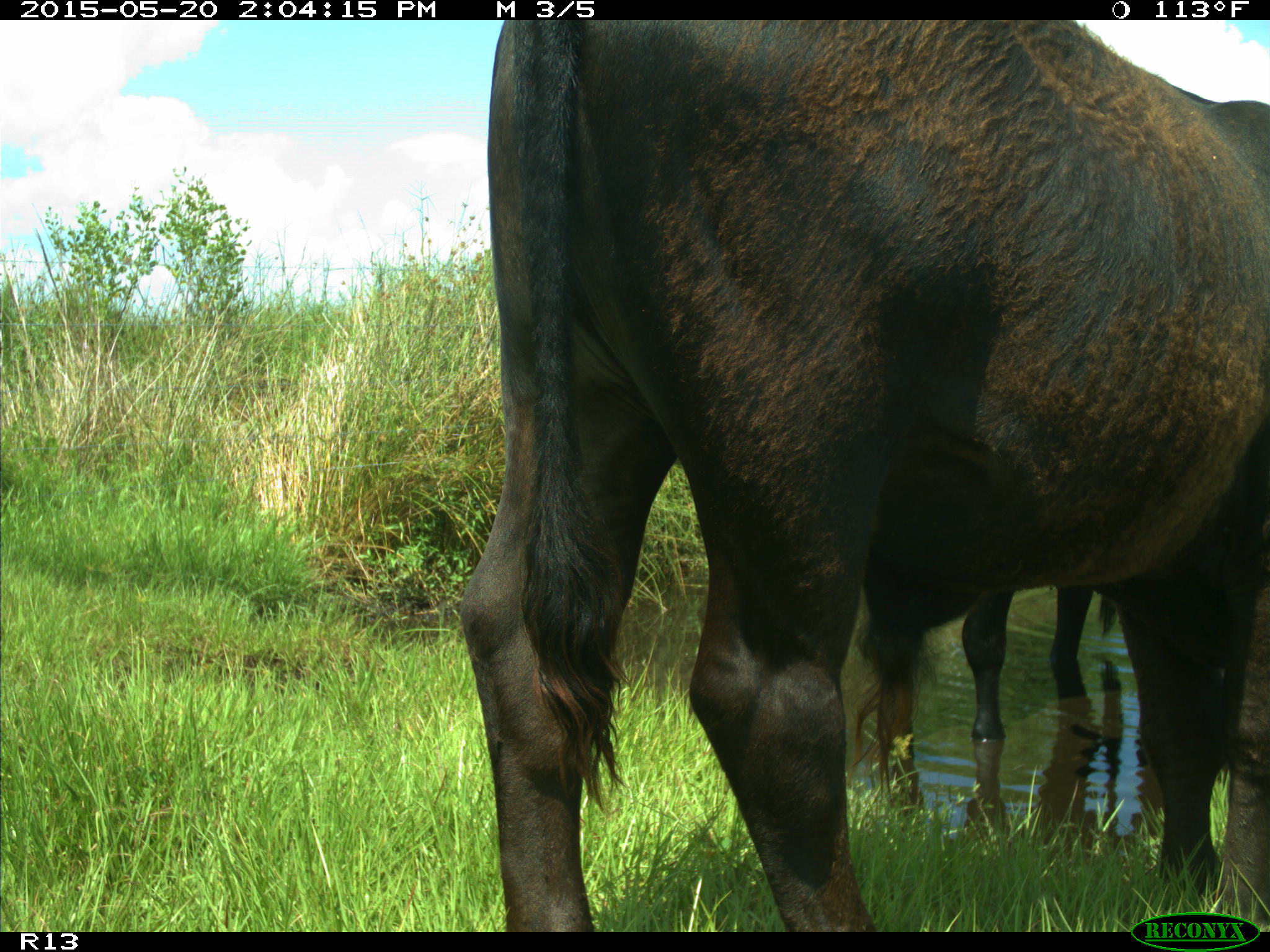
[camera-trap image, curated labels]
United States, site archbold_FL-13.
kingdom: Animalia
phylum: Chordata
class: Mammalia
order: Artiodactyla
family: Bovidae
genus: Bos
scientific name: Bos taurus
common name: domestic cow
Bos taurus (domestic cow).